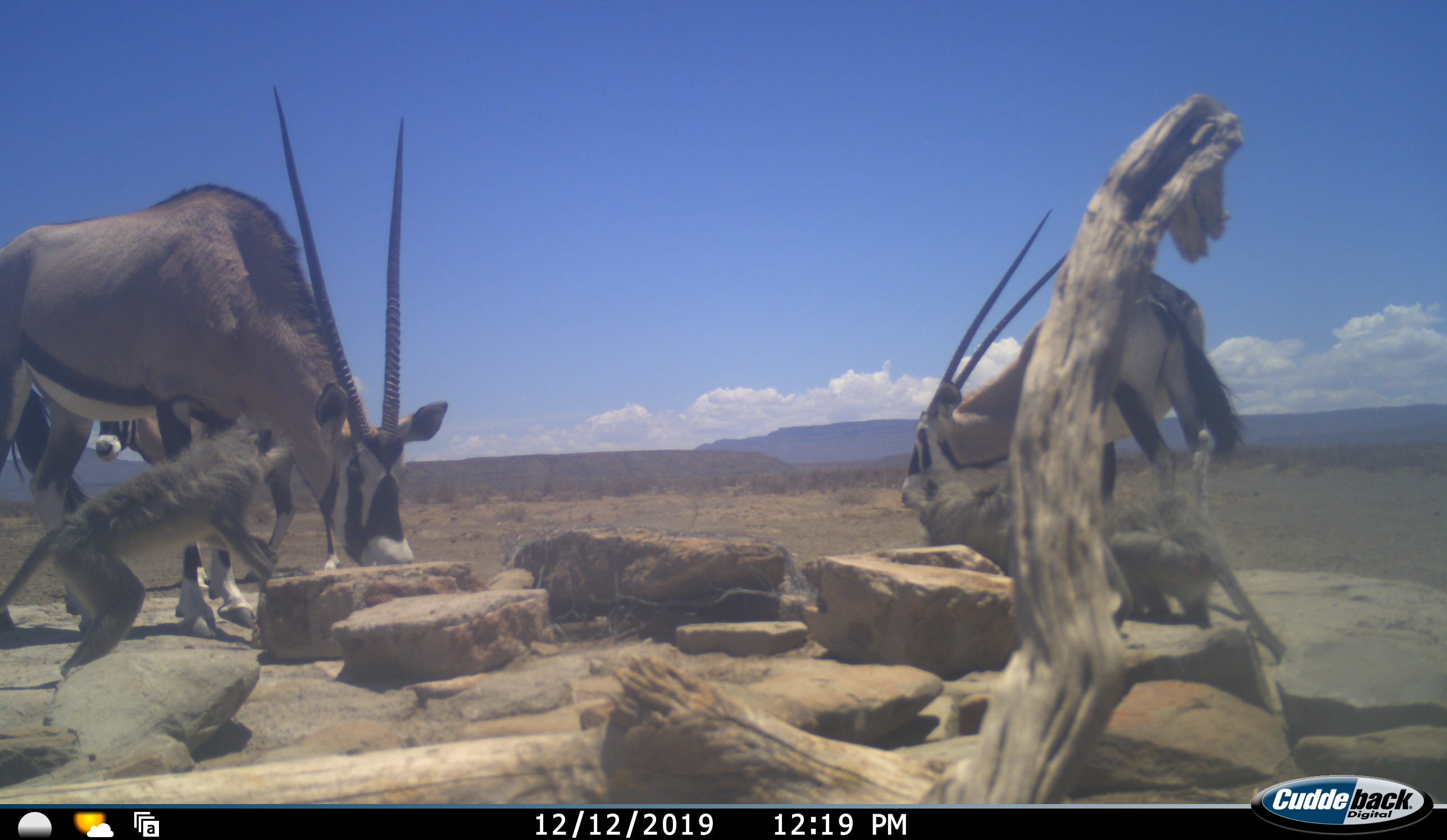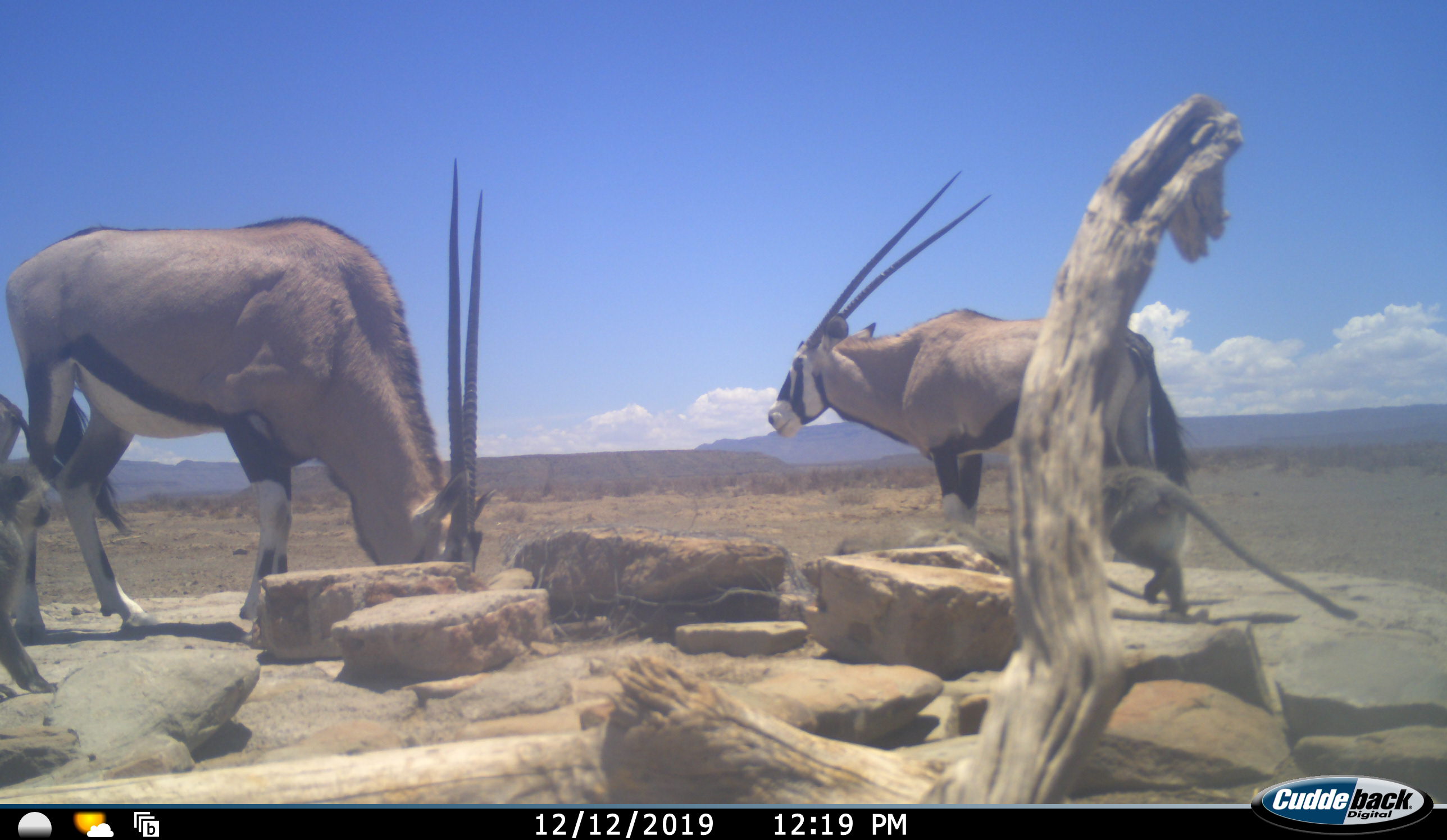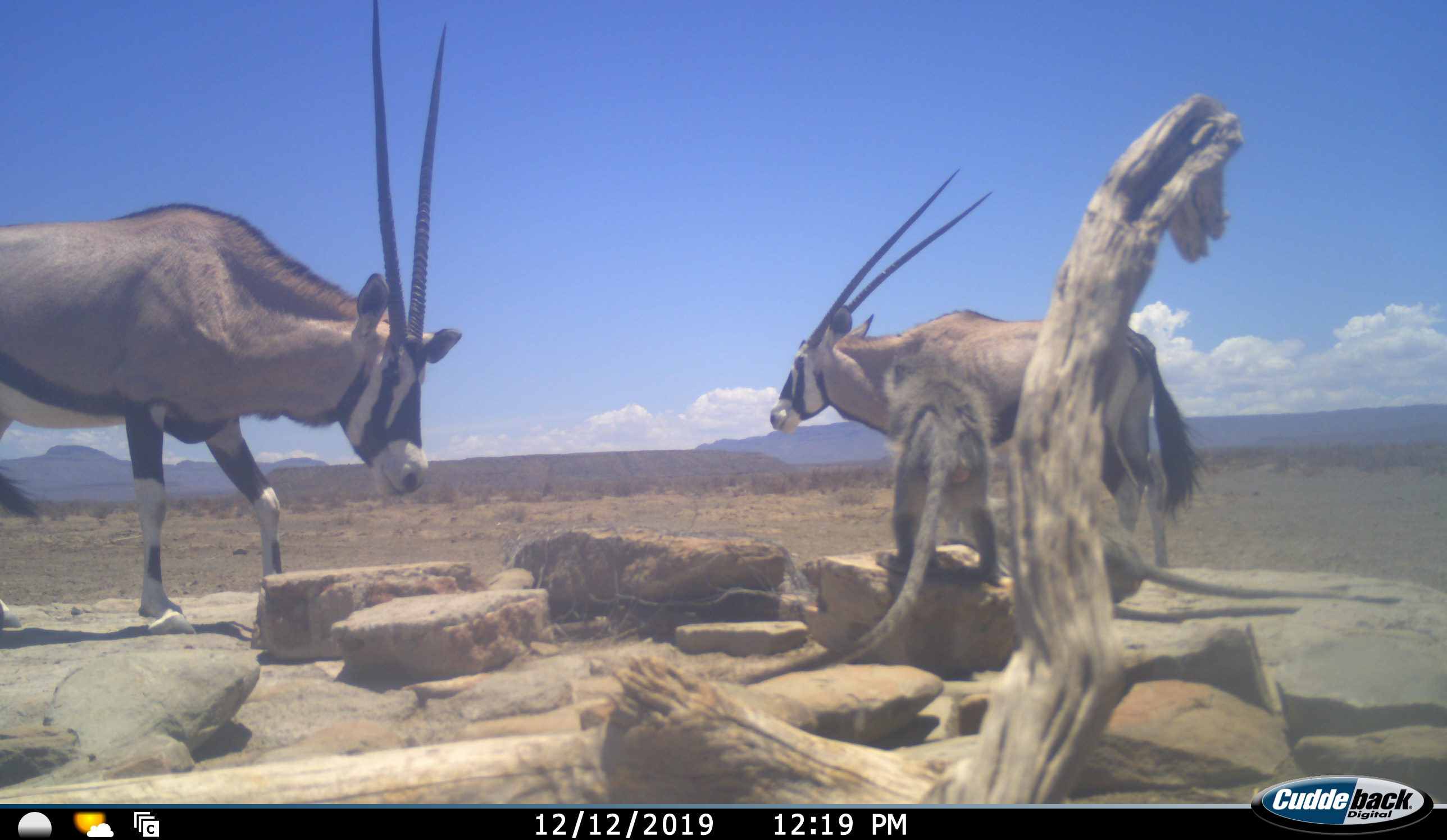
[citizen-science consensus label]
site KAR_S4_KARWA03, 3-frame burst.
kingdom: Animalia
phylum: Chordata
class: Mammalia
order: Artiodactyla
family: Bovidae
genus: Oryx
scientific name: Oryx gazella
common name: gemsbok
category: oryx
Oryx (gemsbok) (Oryx gazella), count 3. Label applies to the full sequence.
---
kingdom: Animalia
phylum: Chordata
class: Mammalia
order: Primates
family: Cercopithecidae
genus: Chlorocebus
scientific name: Chlorocebus pygerythrus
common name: vervet monkey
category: monkeyvervet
Monkeyvervet (vervet monkey) (Chlorocebus pygerythrus), count 3. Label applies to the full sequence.